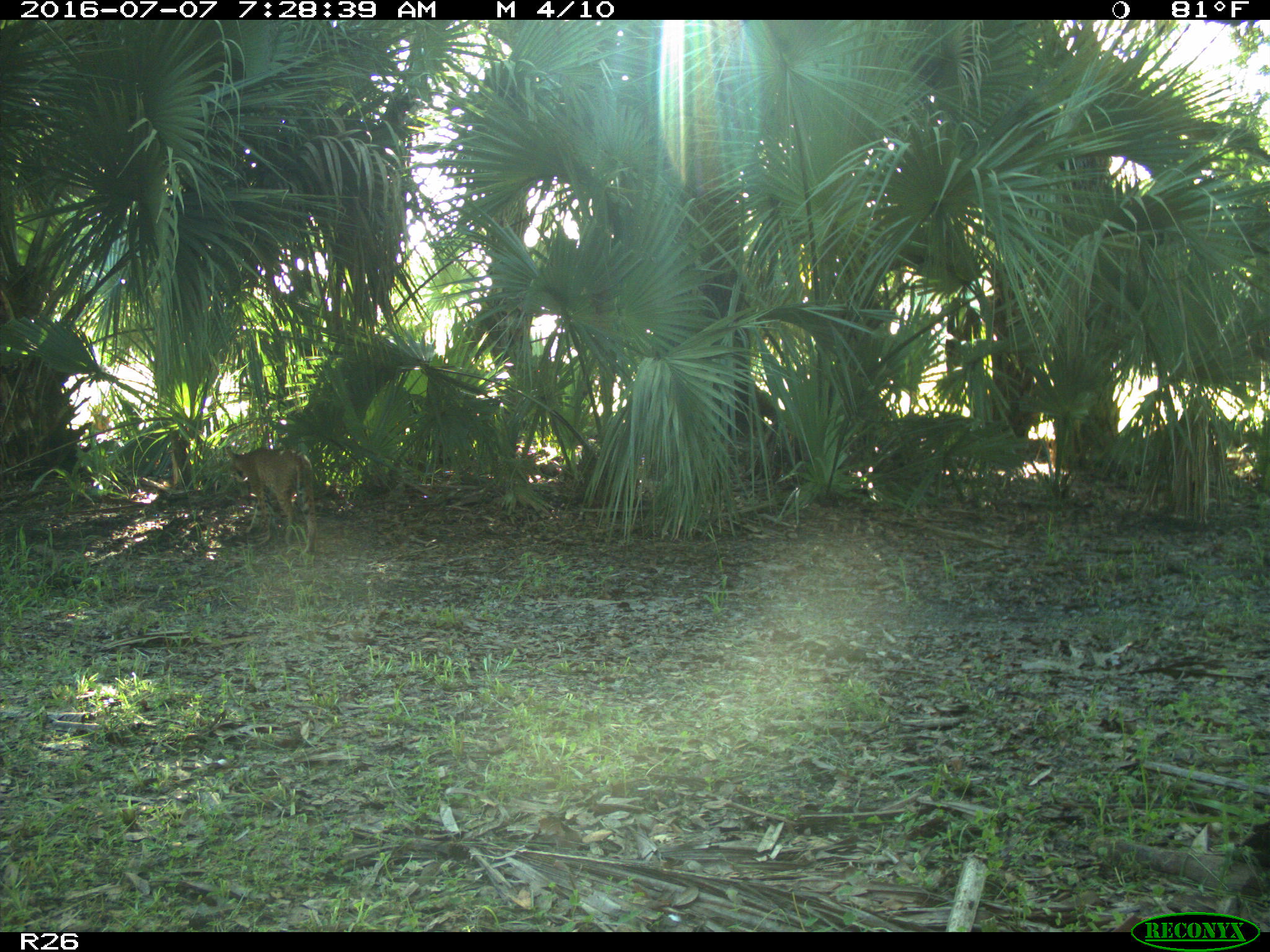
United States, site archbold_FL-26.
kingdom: Animalia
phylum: Chordata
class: Mammalia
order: Carnivora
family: Felidae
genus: Lynx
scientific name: Lynx rufus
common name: bobcat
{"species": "Lynx rufus (bobcat)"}